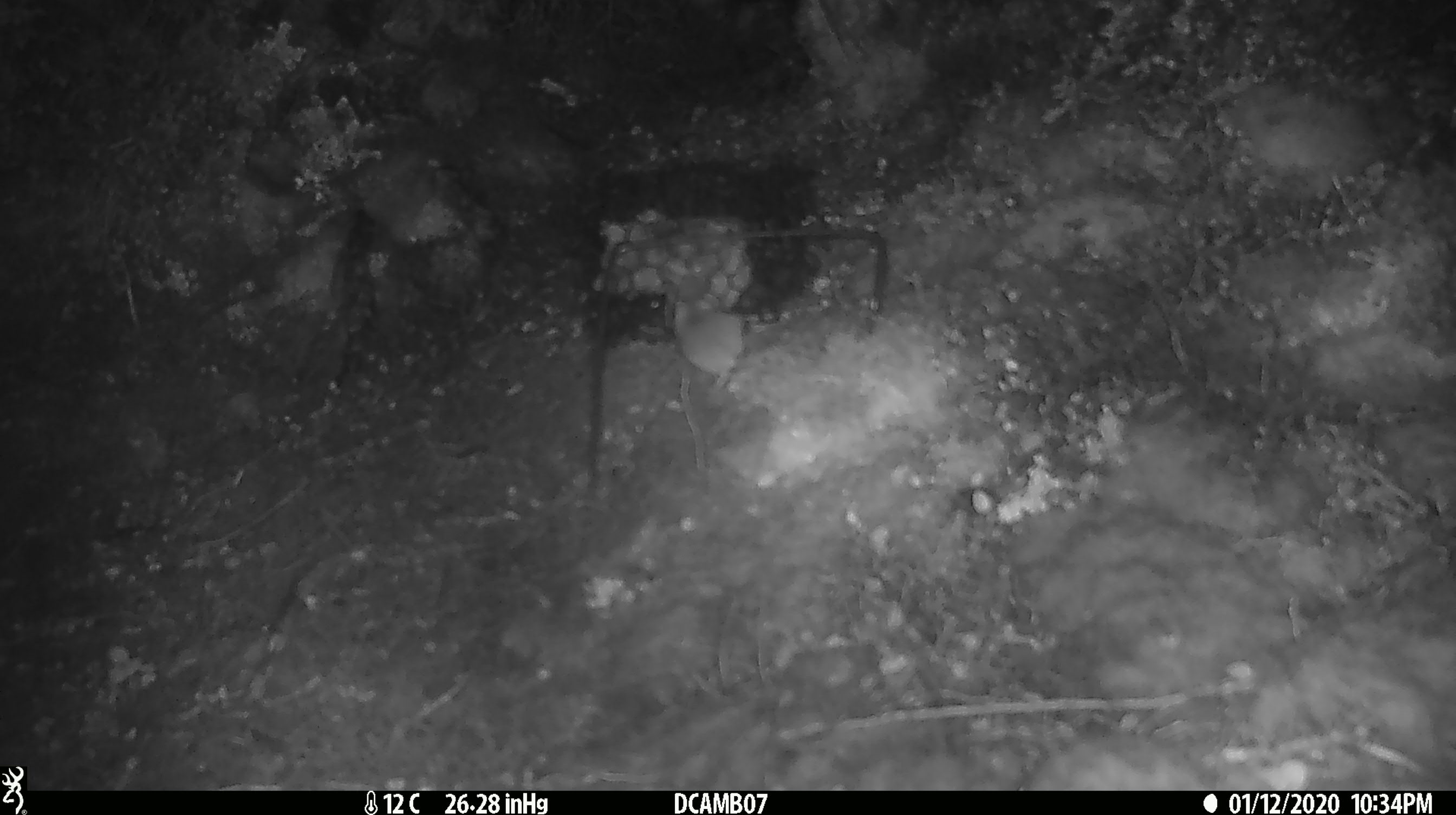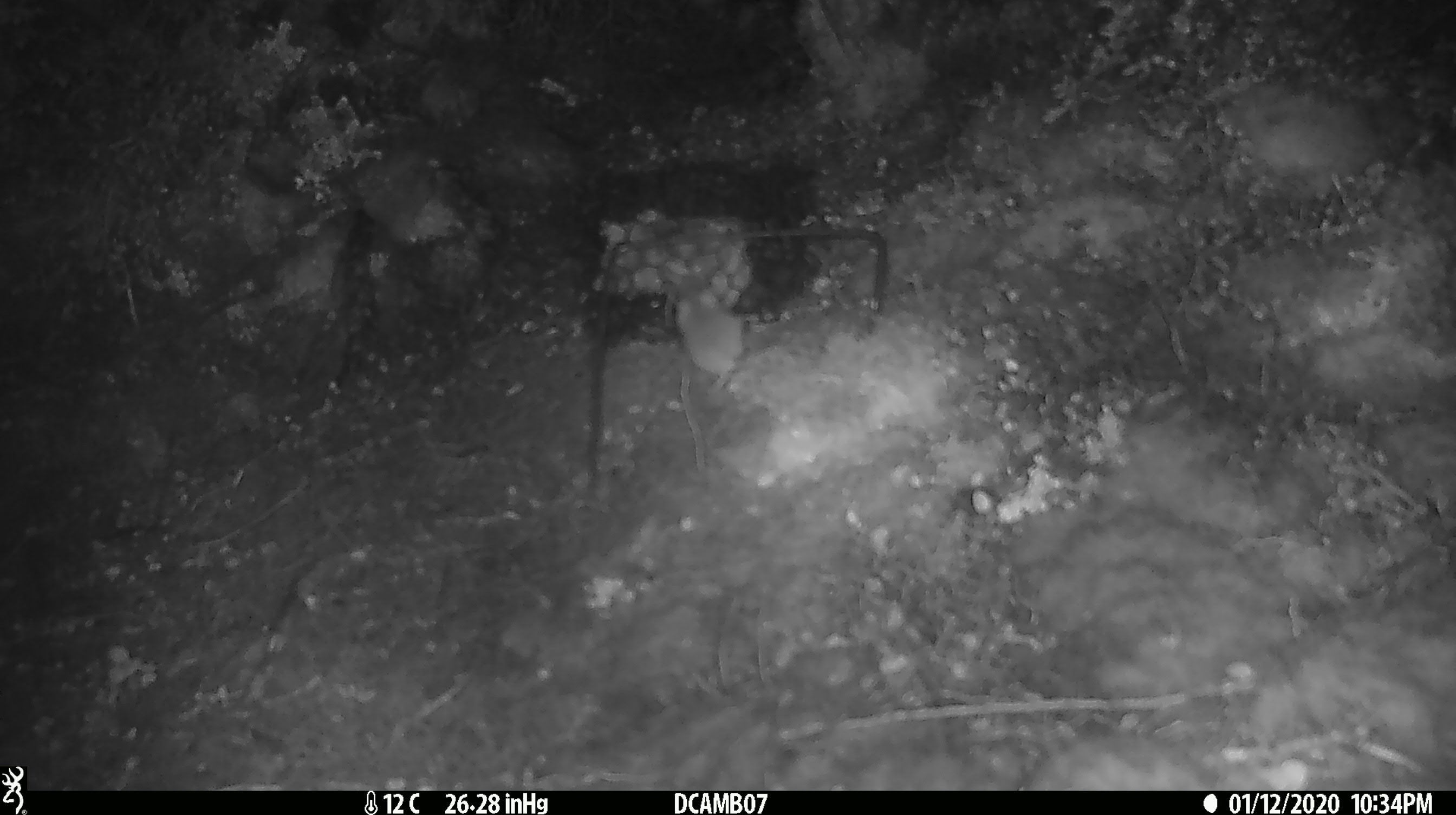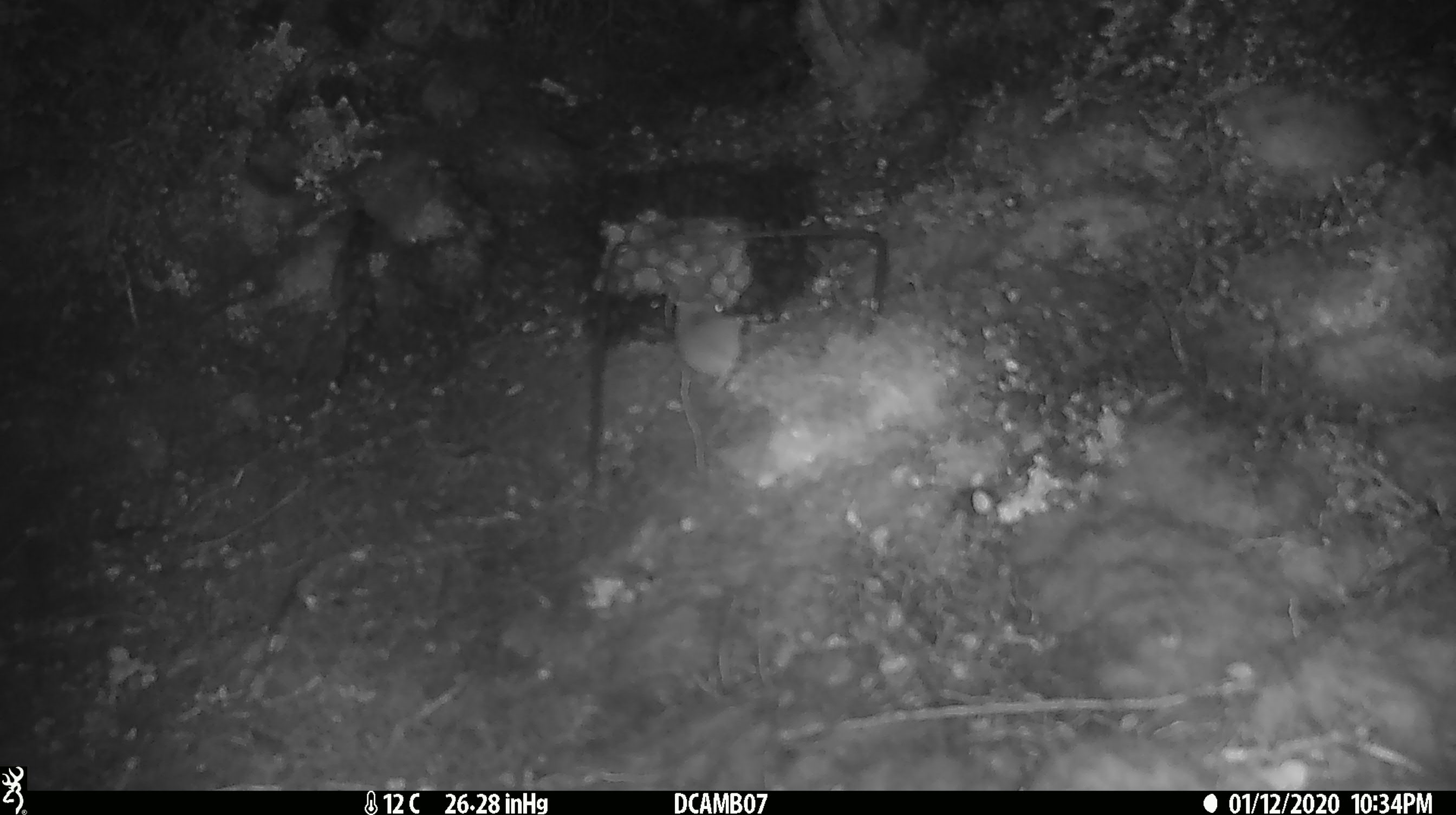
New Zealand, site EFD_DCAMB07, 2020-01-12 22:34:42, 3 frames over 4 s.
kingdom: Animalia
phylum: Chordata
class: Mammalia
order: Rodentia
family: Muridae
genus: Mus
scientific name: Mus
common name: mouse